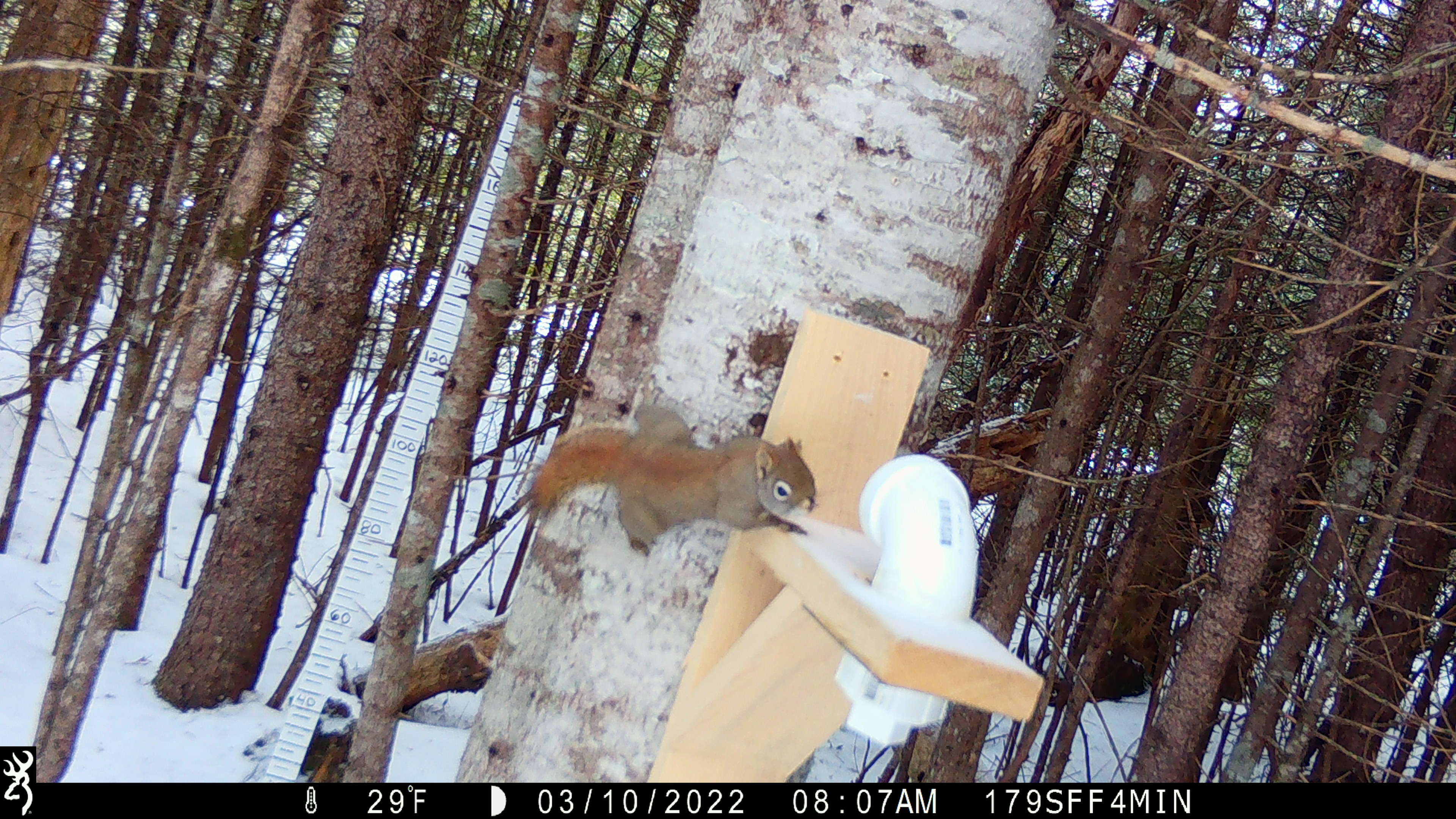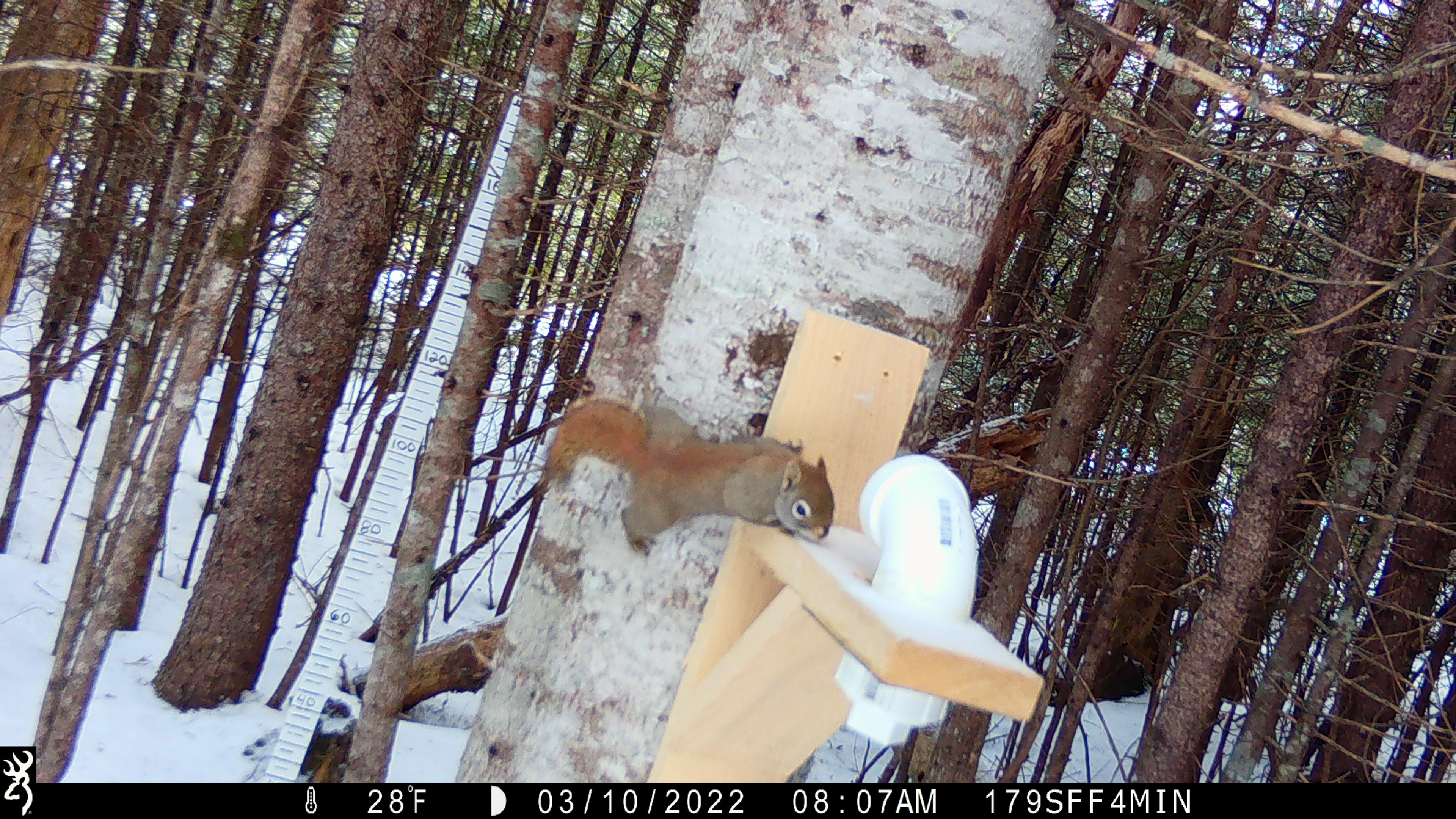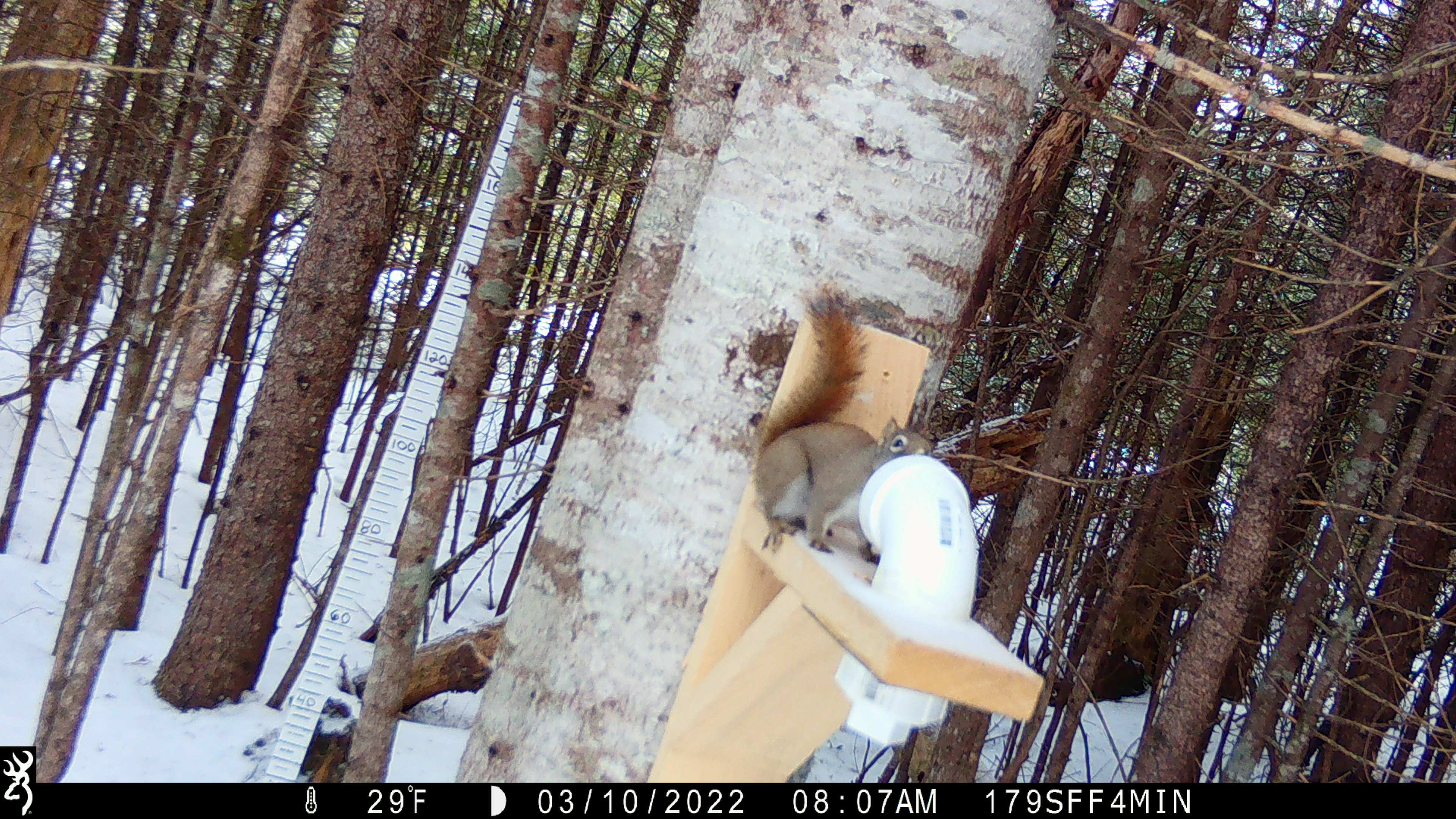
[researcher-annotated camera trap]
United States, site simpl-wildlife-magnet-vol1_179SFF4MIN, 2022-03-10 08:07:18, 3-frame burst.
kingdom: Animalia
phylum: Chordata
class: Mammalia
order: Rodentia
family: Sciuridae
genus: Tamiasciurus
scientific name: Tamiasciurus hudsonicus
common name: red squirrel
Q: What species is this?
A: Red squirrel (Tamiasciurus hudsonicus).